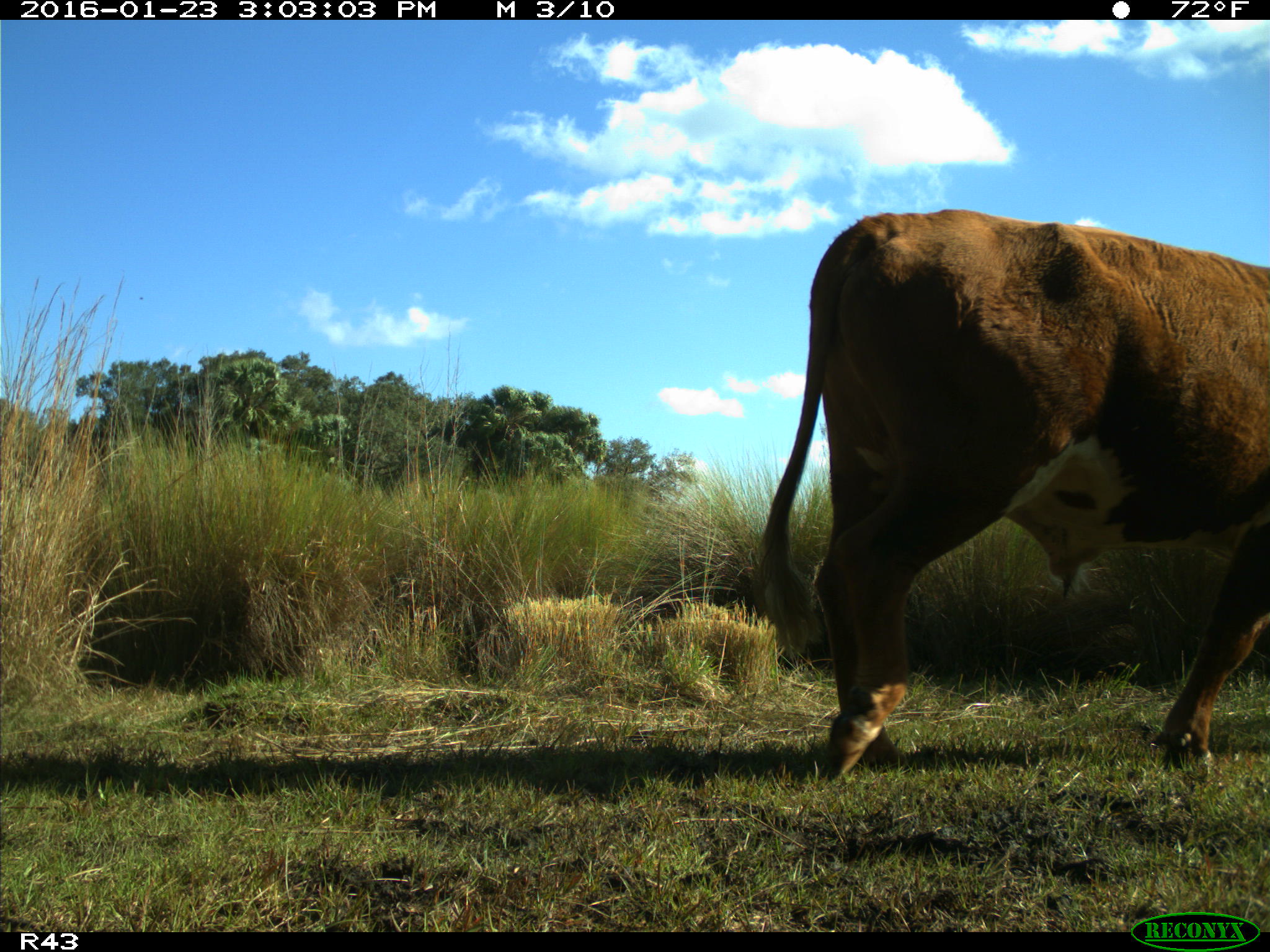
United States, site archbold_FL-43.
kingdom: Animalia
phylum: Chordata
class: Mammalia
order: Artiodactyla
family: Bovidae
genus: Bos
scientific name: Bos taurus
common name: domestic cow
Bos taurus (domestic cow).